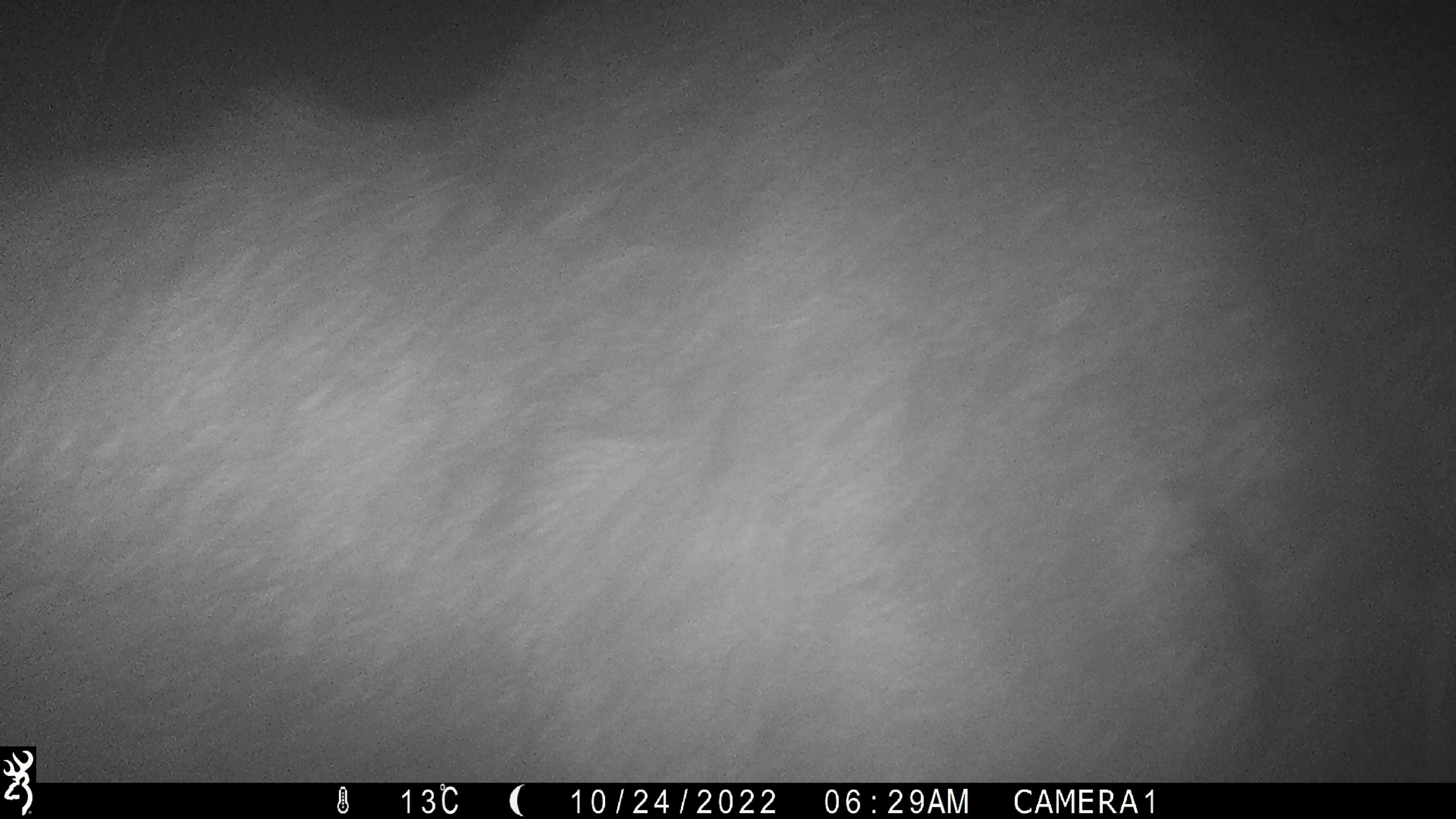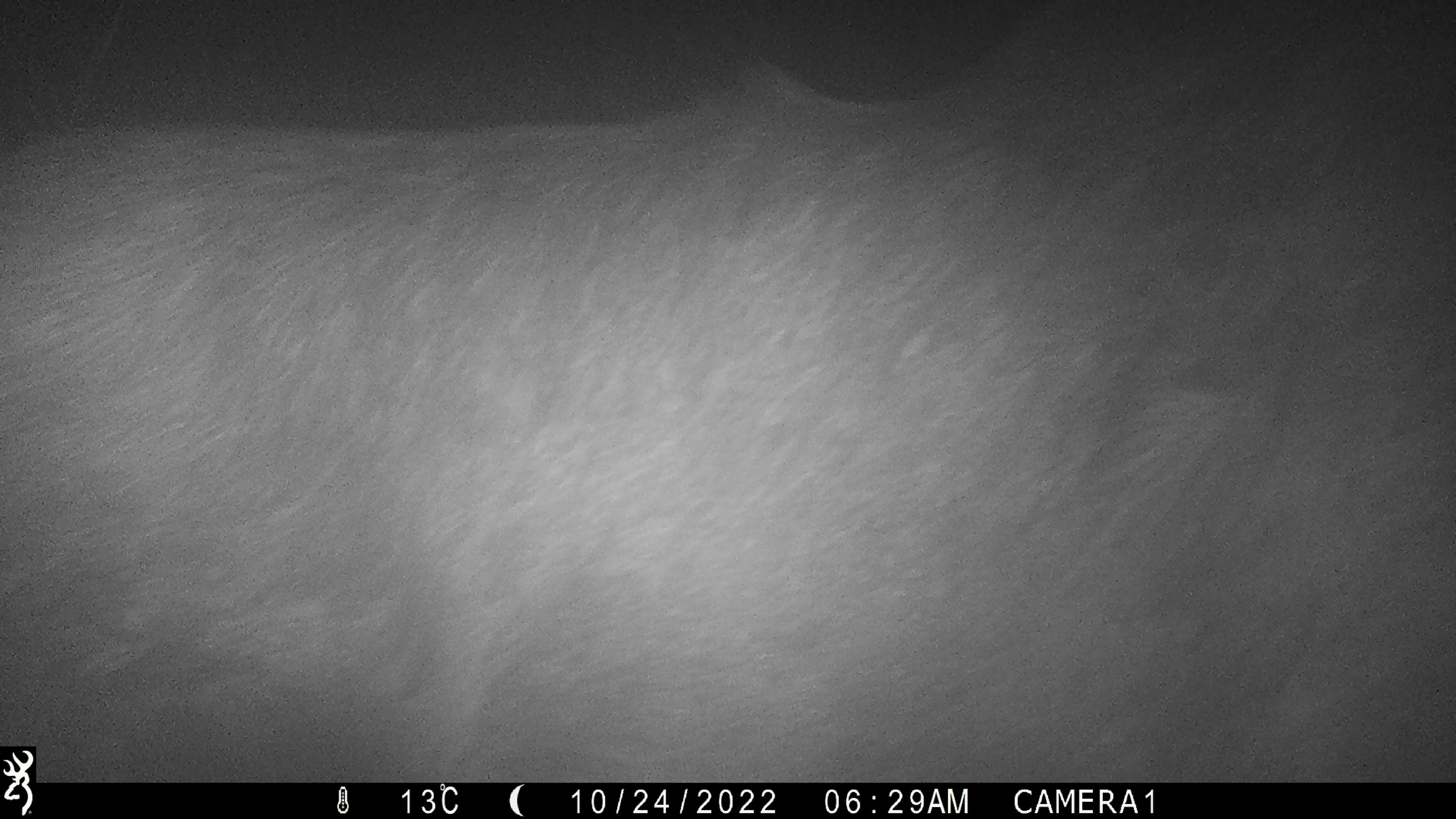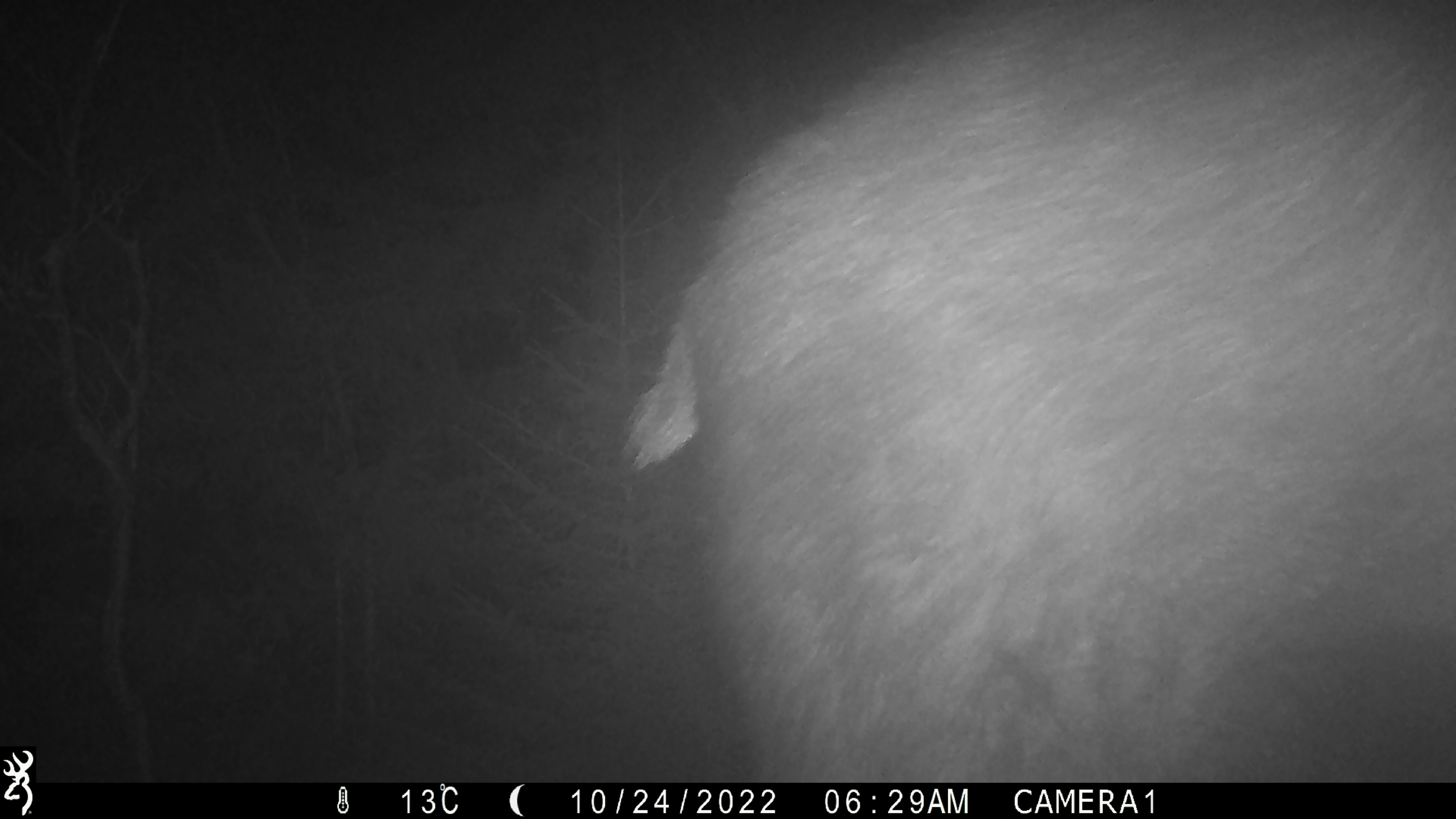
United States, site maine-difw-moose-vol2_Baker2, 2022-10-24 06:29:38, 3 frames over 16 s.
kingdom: Animalia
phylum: Chordata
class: Mammalia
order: Artiodactyla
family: Cervidae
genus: Alces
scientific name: Alces alces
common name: moose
Moose (Alces alces).